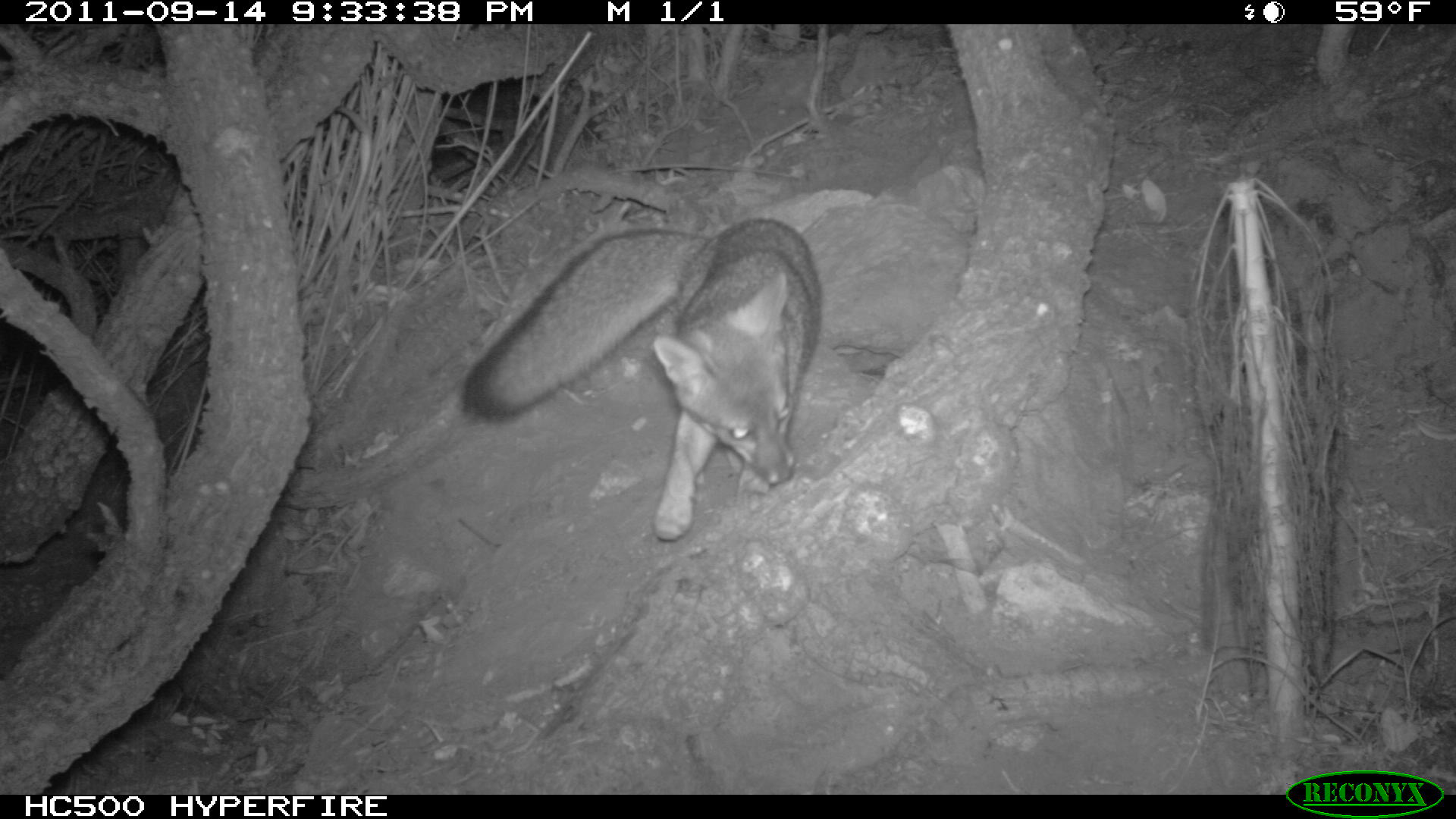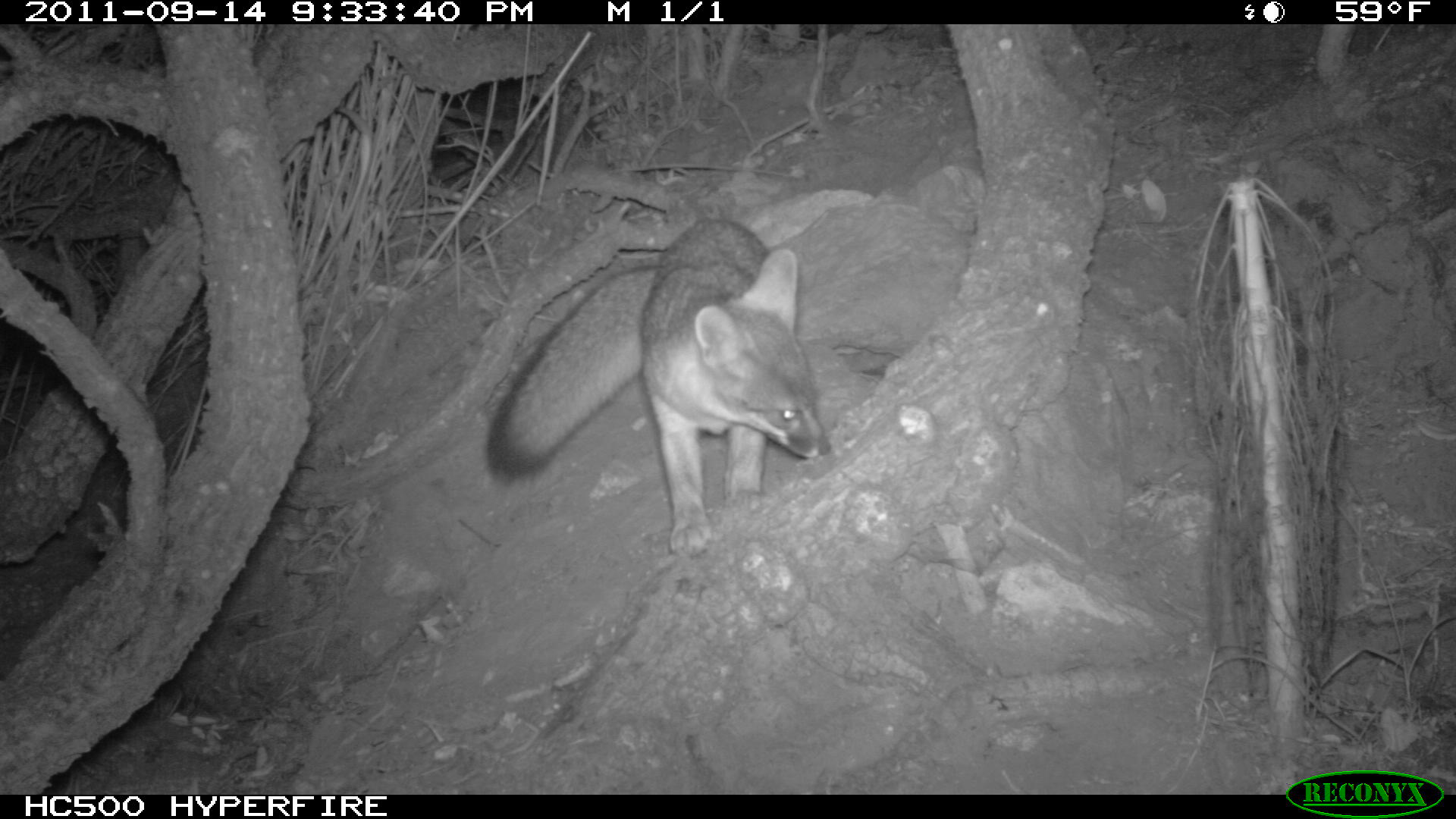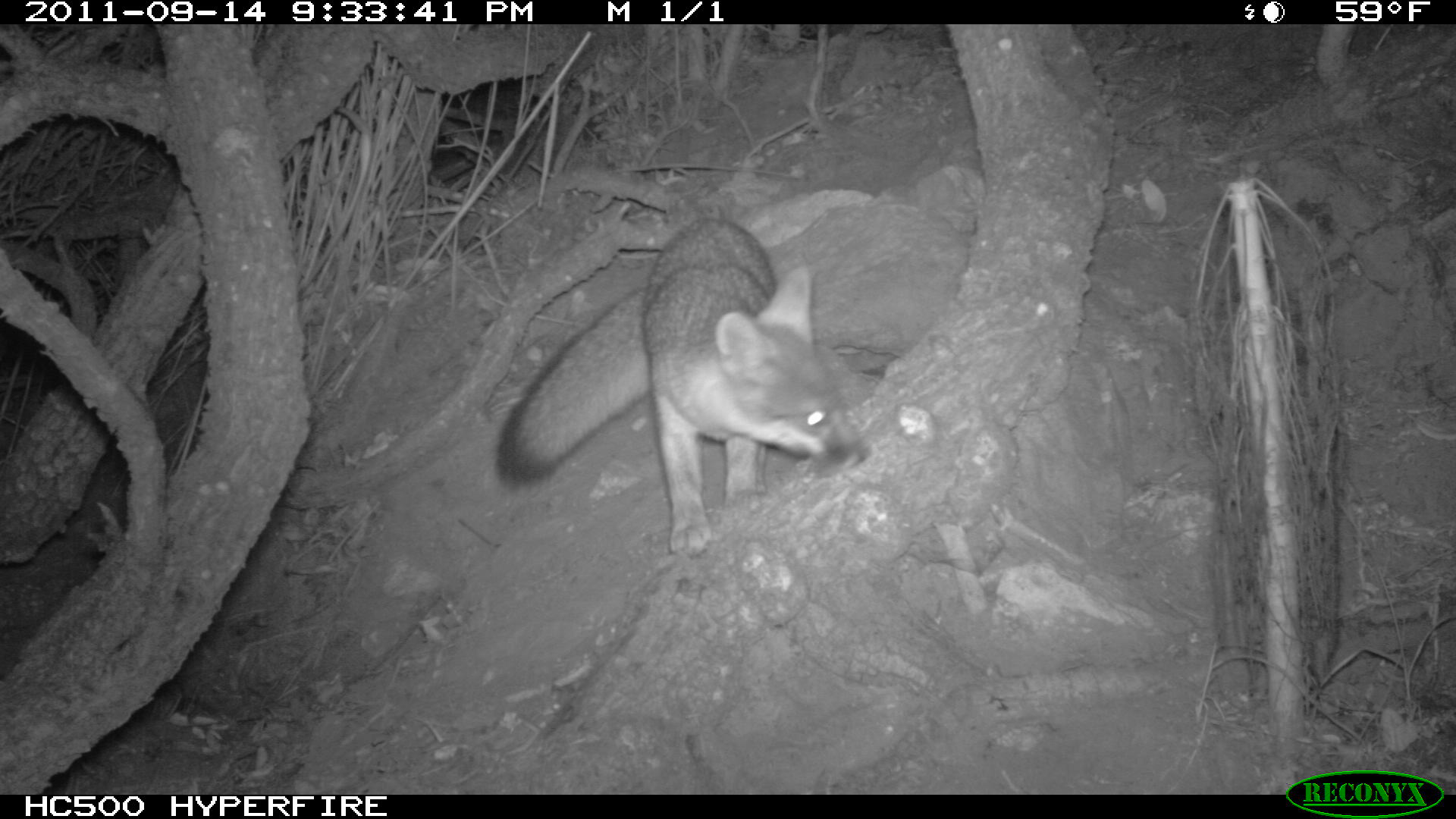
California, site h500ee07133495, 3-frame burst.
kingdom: Animalia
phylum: Chordata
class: Mammalia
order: Carnivora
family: Canidae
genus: Urocyon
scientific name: Urocyon littoralis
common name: island fox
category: fox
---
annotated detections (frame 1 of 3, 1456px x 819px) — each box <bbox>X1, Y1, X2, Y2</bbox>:
fox: <bbox>463, 218, 821, 540</bbox>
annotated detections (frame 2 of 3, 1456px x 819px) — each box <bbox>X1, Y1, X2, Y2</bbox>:
fox: <bbox>485, 218, 831, 557</bbox>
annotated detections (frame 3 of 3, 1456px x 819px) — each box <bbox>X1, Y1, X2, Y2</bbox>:
fox: <bbox>494, 213, 871, 557</bbox>